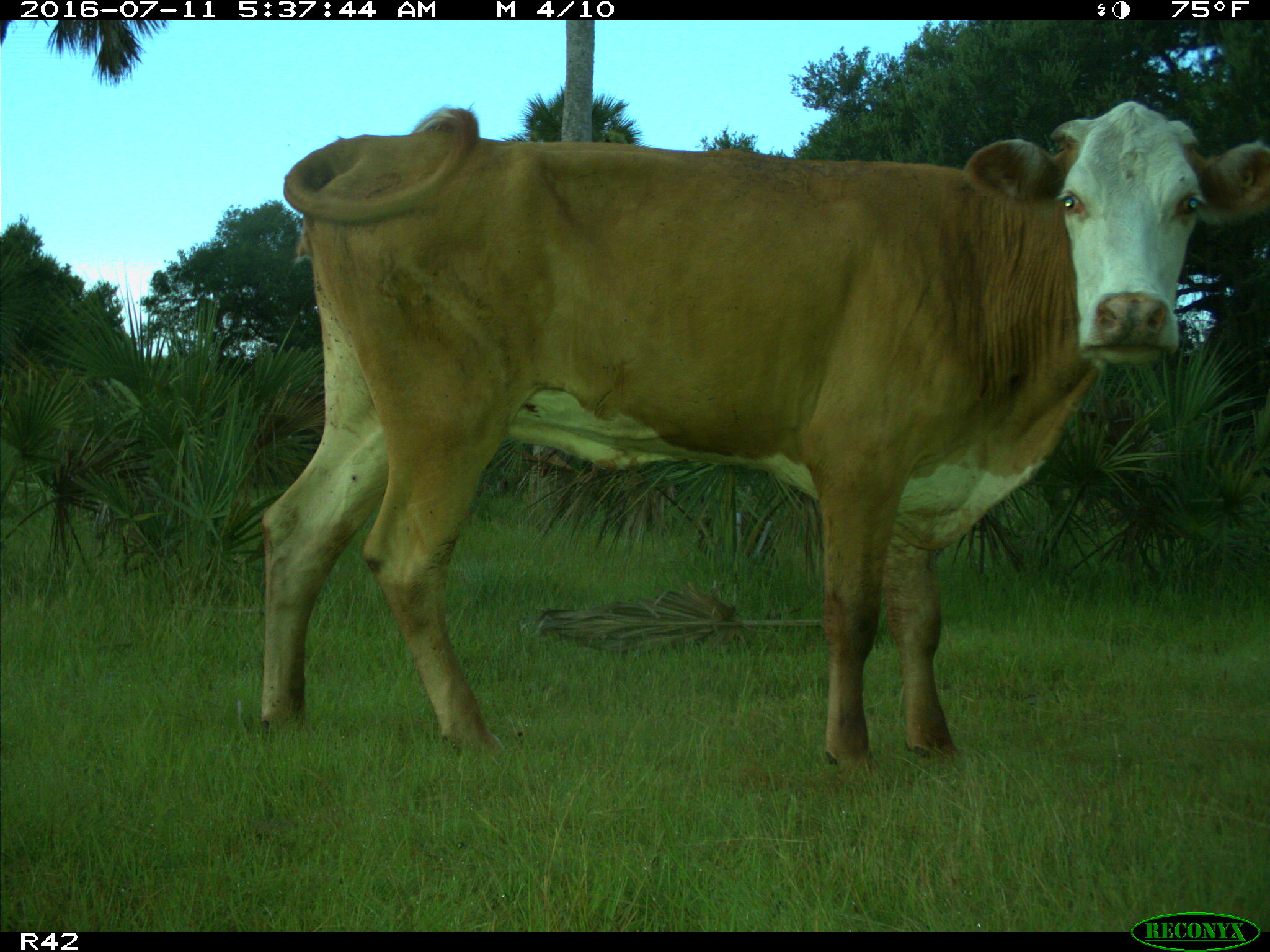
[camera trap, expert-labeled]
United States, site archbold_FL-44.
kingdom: Animalia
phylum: Chordata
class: Mammalia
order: Artiodactyla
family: Bovidae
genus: Bos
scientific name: Bos taurus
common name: domestic cow